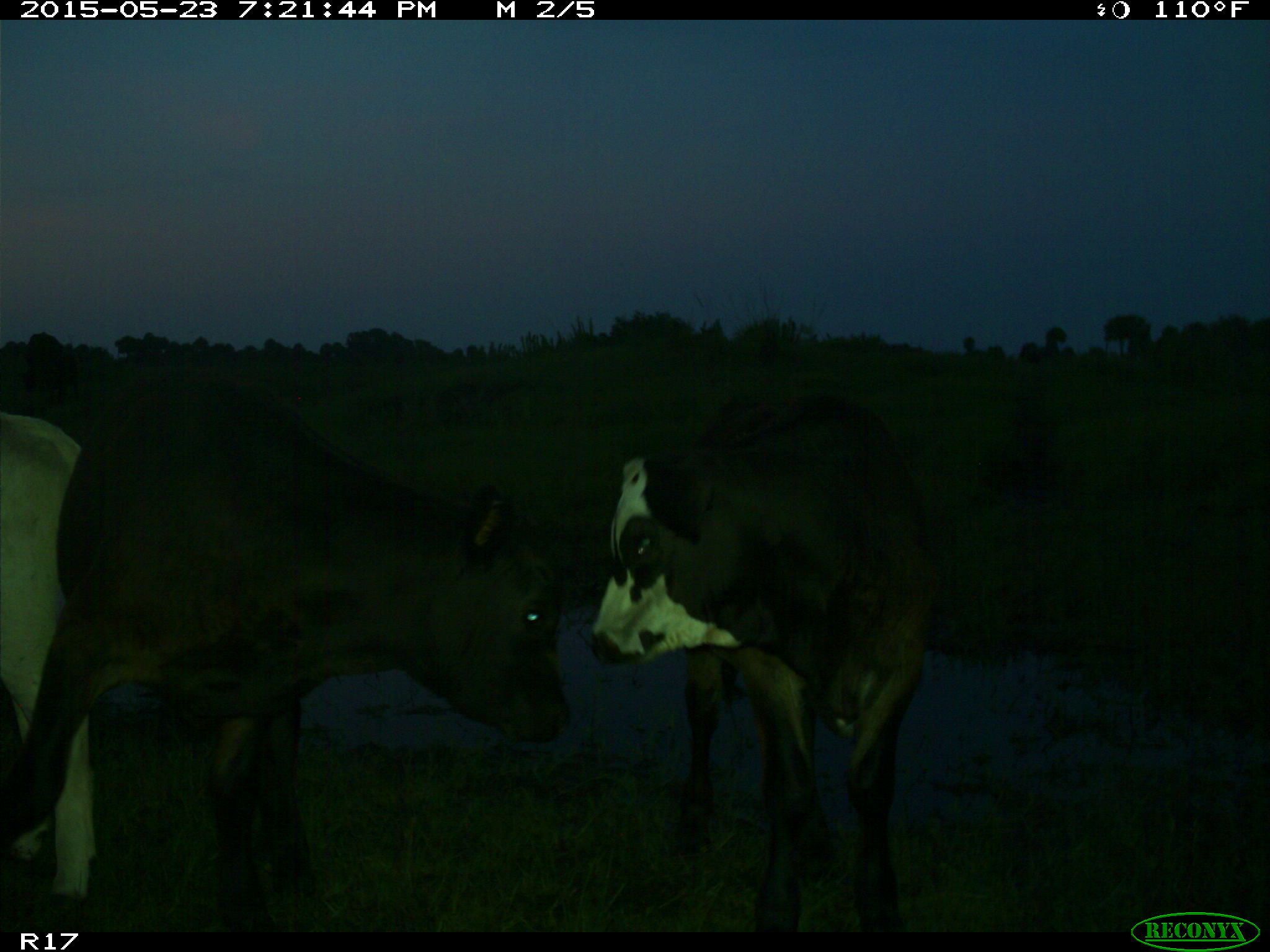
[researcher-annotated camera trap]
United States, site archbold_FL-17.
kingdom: Animalia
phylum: Chordata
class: Mammalia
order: Artiodactyla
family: Bovidae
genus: Bos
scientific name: Bos taurus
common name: domestic cow